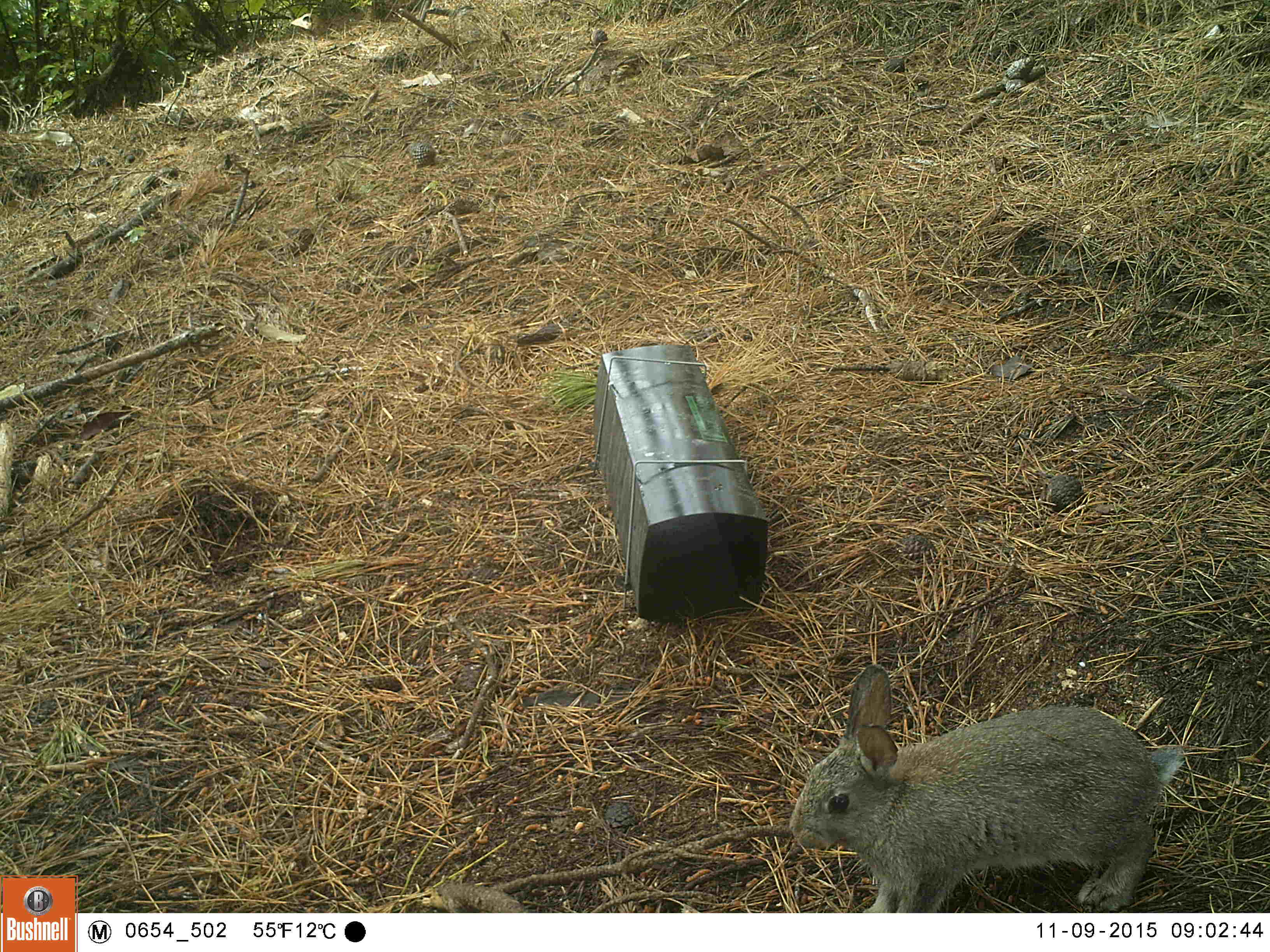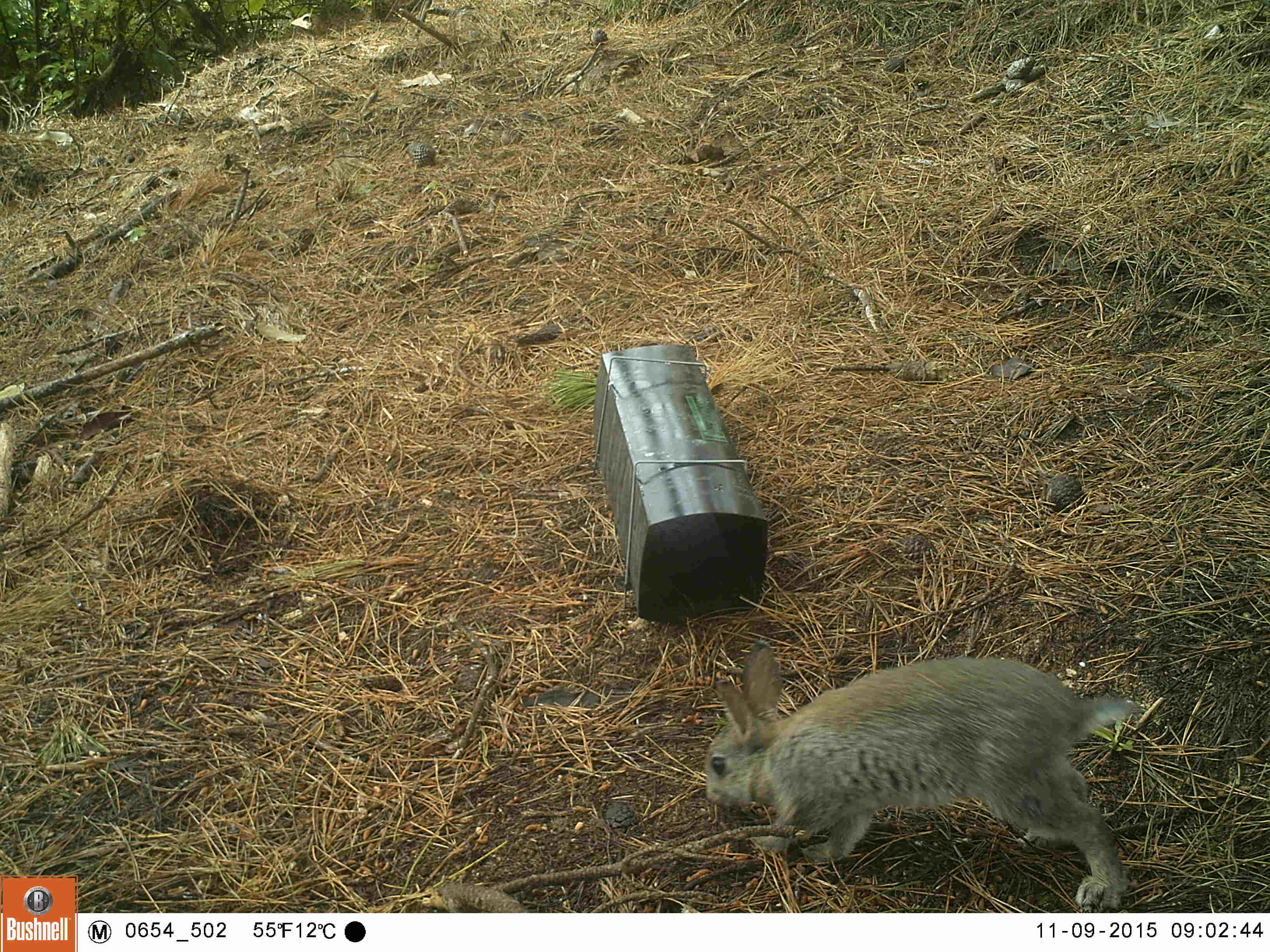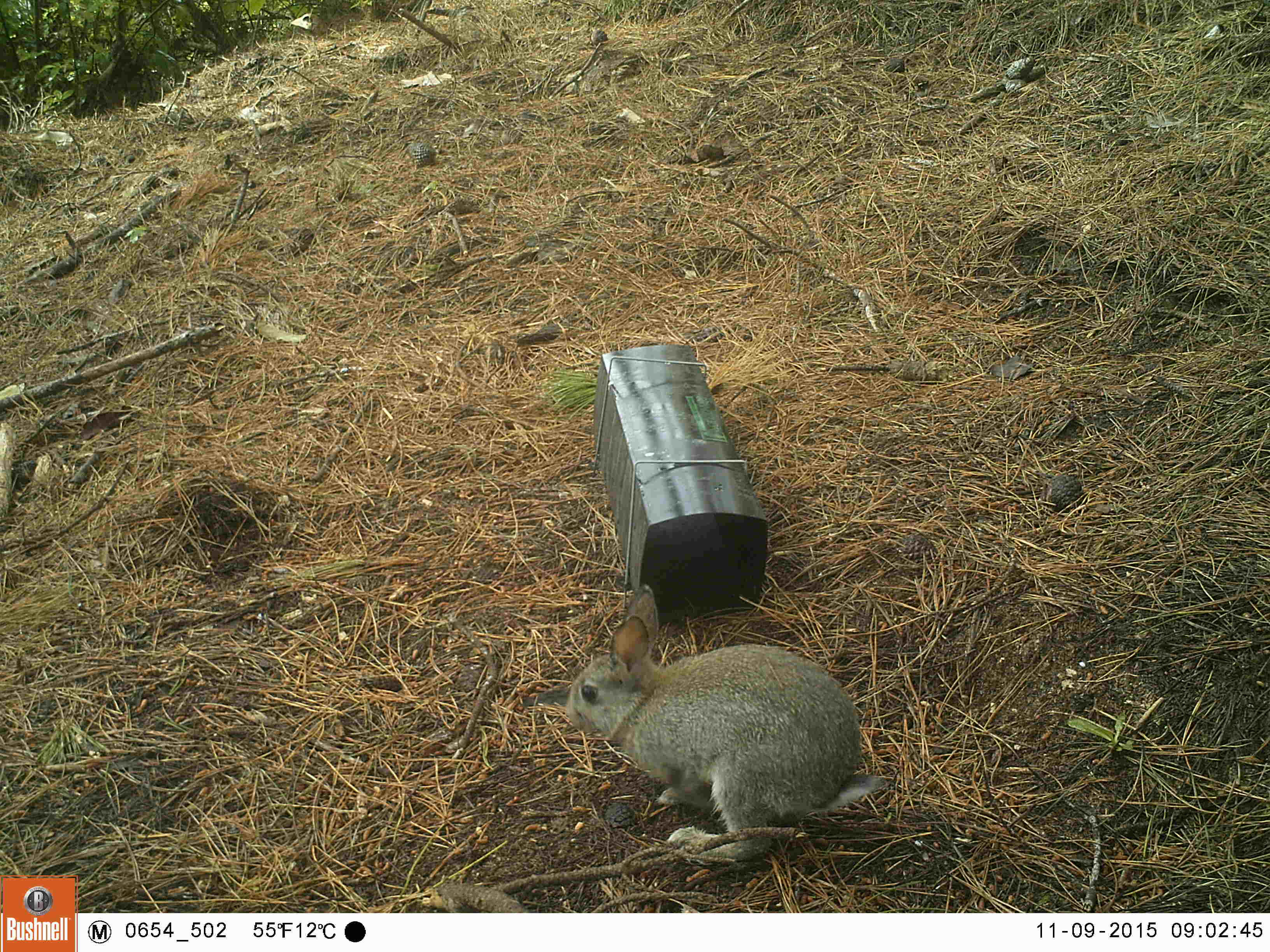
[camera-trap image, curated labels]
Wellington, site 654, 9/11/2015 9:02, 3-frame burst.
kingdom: Animalia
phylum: Chordata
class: Mammalia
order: Lagomorpha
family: Leporidae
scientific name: Leporidae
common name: rabbit